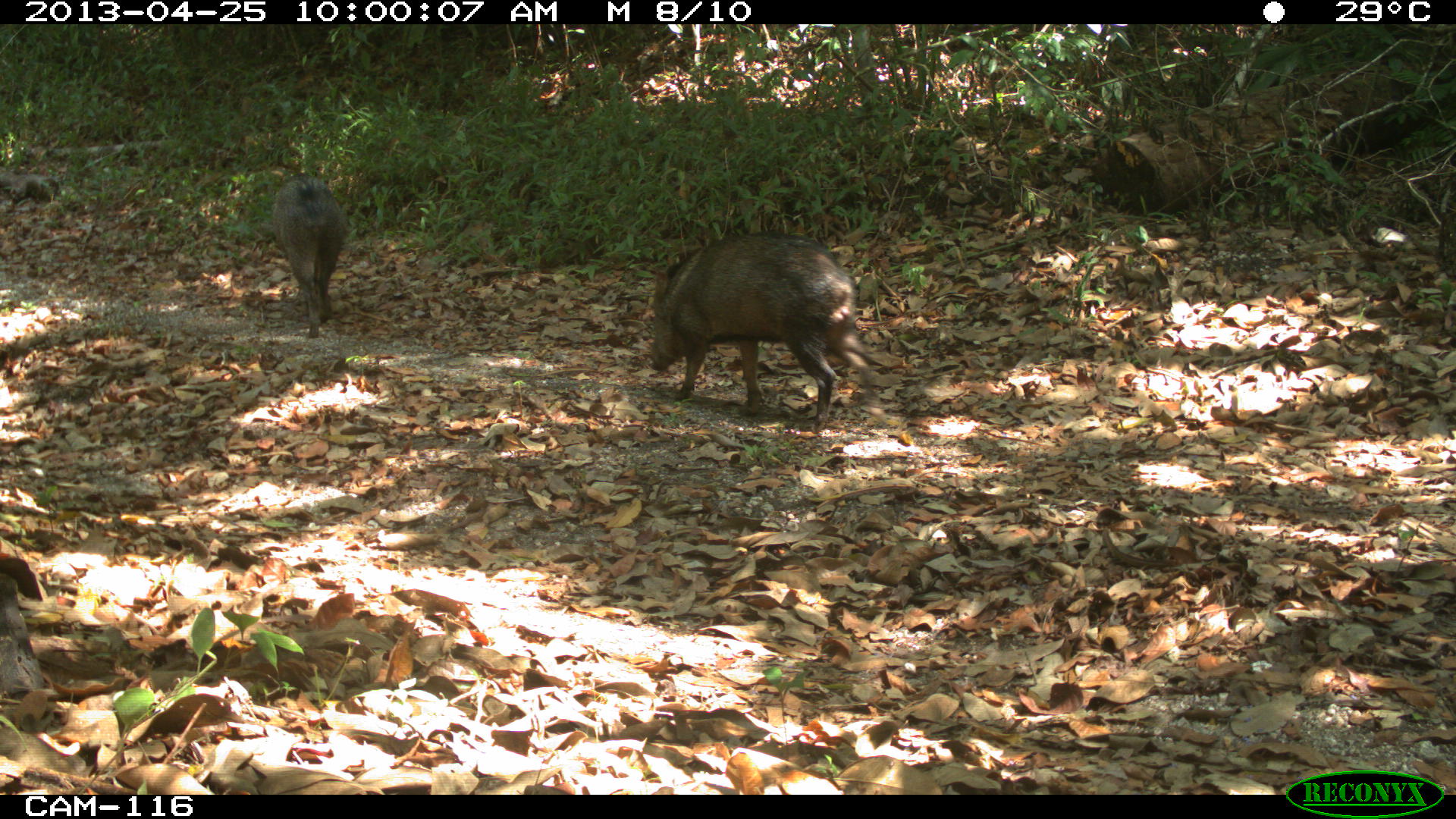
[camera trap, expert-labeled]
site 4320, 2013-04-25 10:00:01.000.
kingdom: Animalia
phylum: Chordata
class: Mammalia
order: Artiodactyla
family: Tayassuidae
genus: Pecari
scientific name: Pecari tajacu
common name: collared peccary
Pecari tajacu (collared peccary), count 3.